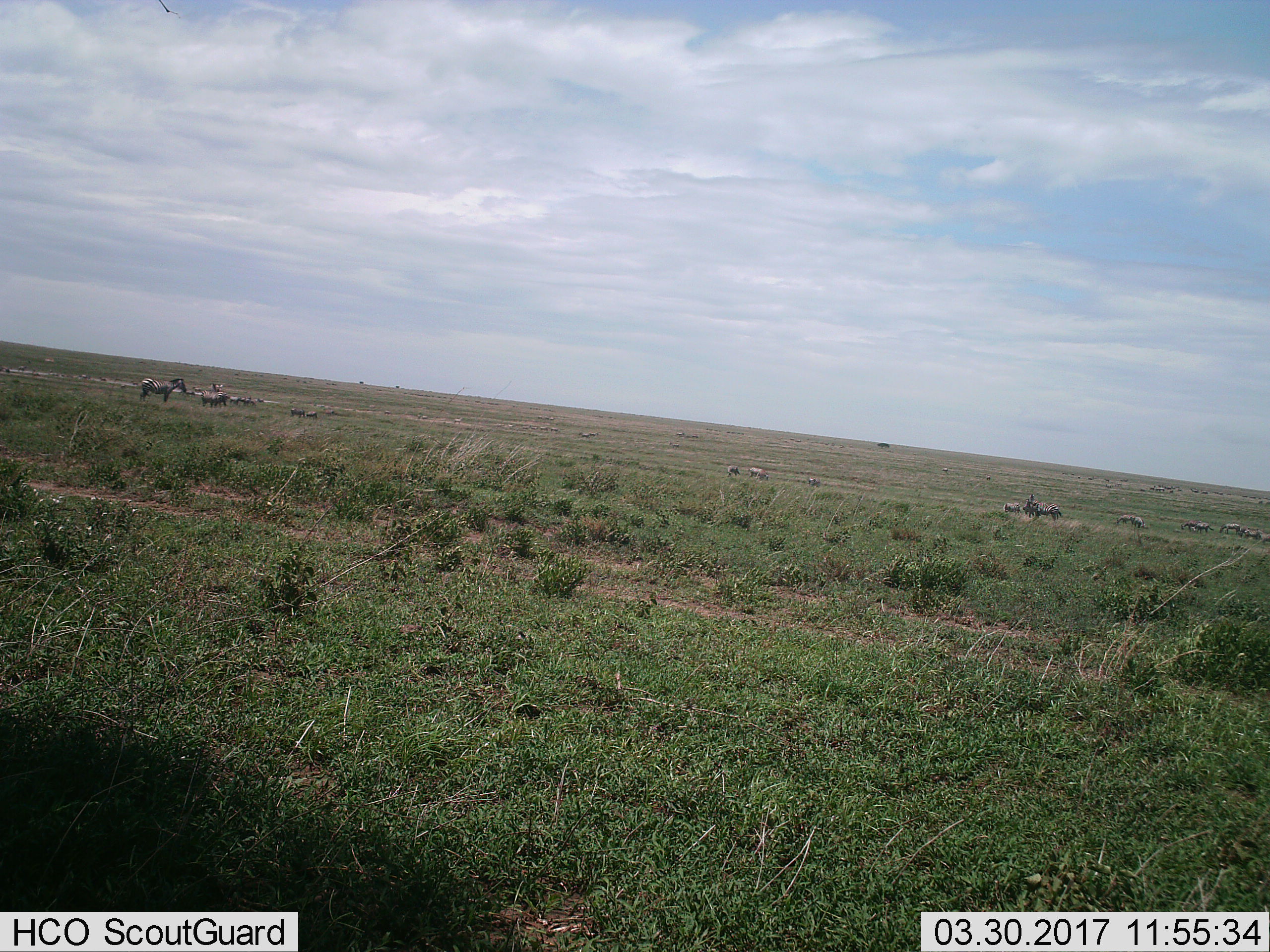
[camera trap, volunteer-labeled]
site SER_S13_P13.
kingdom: Animalia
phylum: Chordata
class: Mammalia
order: Perissodactyla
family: Equidae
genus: Equus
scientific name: Equus quagga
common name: plains zebra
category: zebraplains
Zebraplains (plains zebra) (Equus quagga), count 11-50. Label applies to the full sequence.